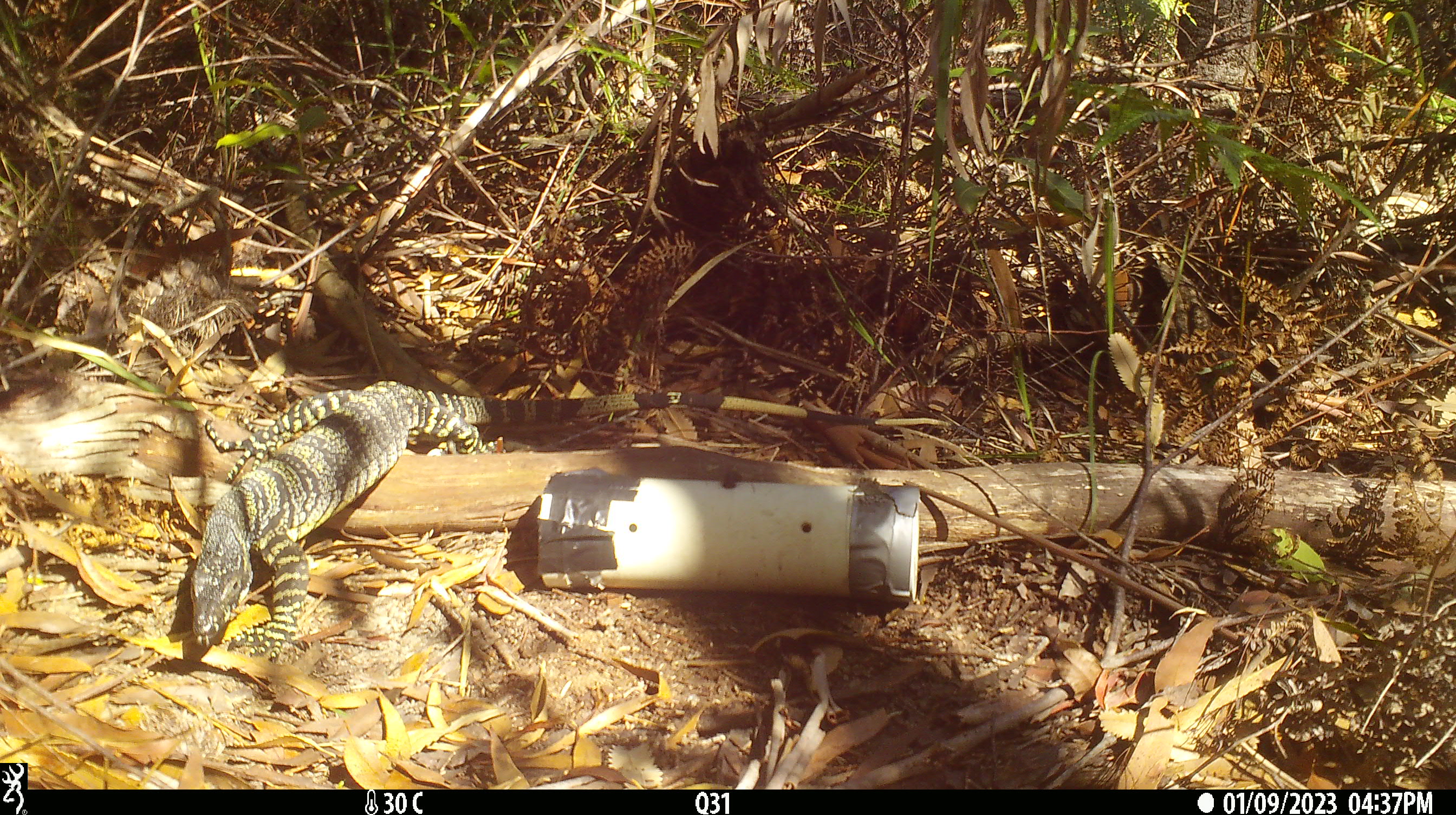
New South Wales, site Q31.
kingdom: Animalia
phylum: Chordata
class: Reptilia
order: Squamata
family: Varanidae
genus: Varanus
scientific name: Varanus varius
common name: lace monitor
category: goanna